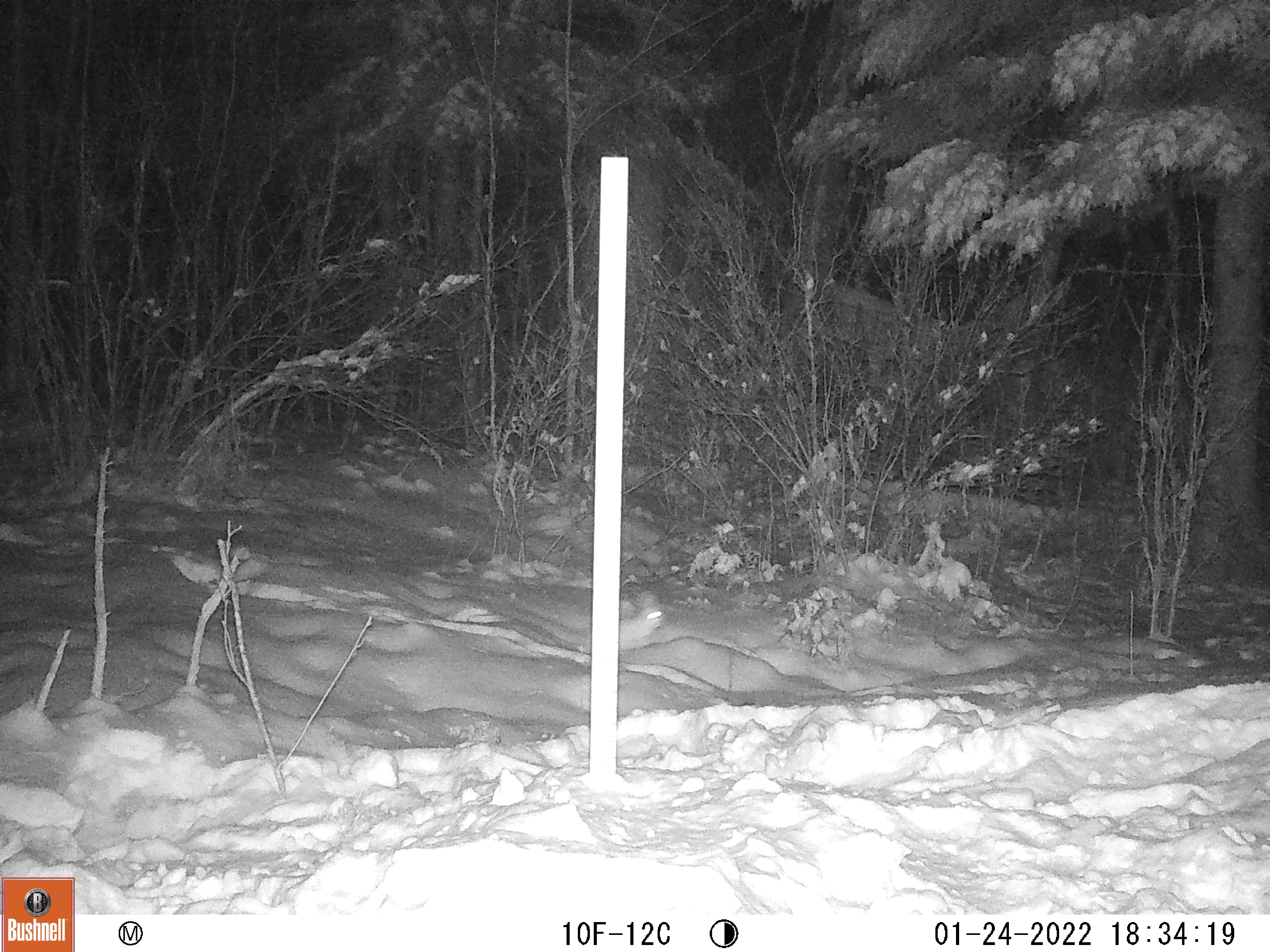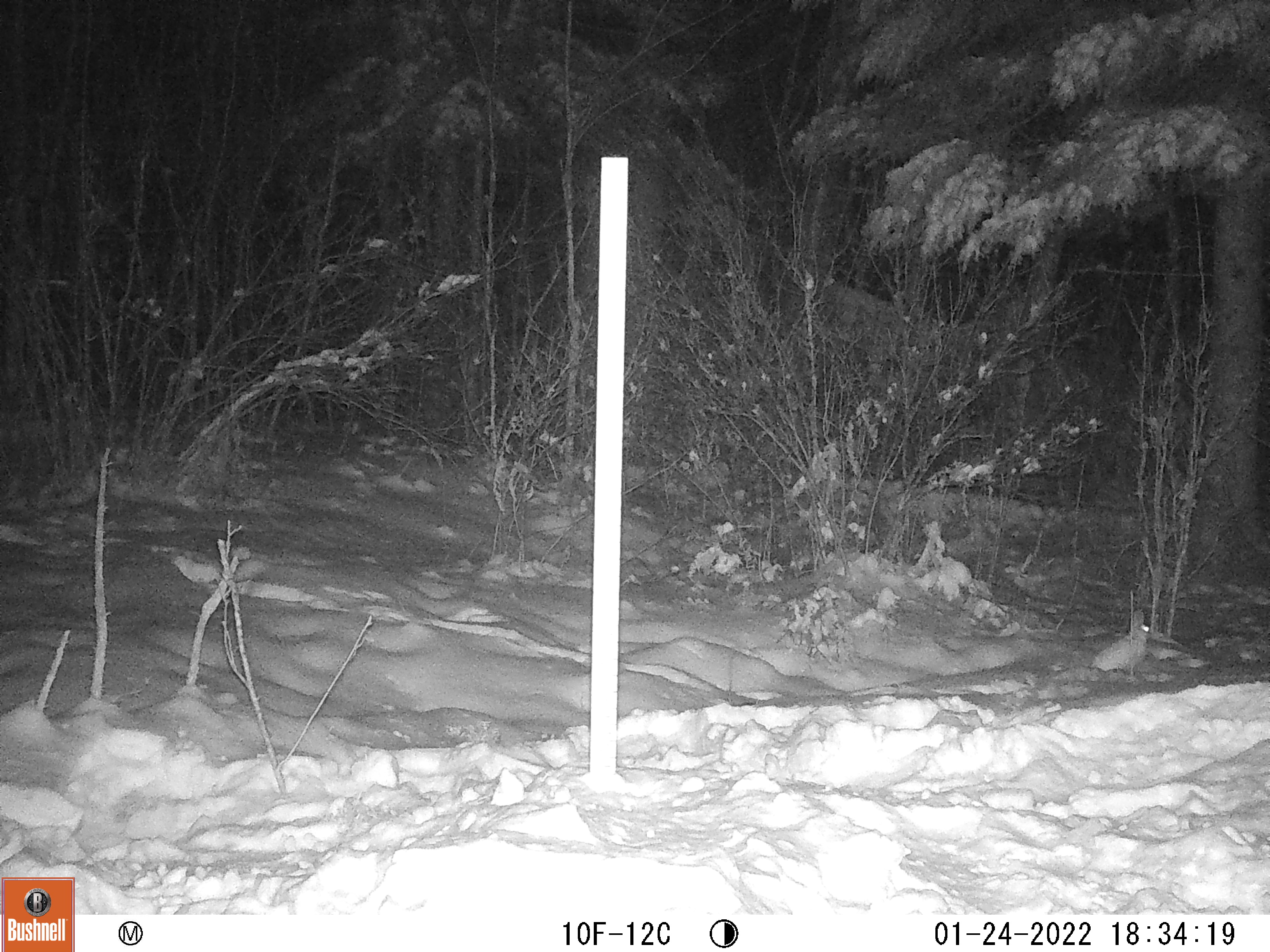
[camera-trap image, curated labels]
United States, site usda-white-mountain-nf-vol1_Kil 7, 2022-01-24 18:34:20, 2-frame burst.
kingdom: Animalia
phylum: Chordata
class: Mammalia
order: Lagomorpha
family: Leporidae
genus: Lepus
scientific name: Lepus americanus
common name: snowshoe hare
Snowshoe hare (Lepus americanus).